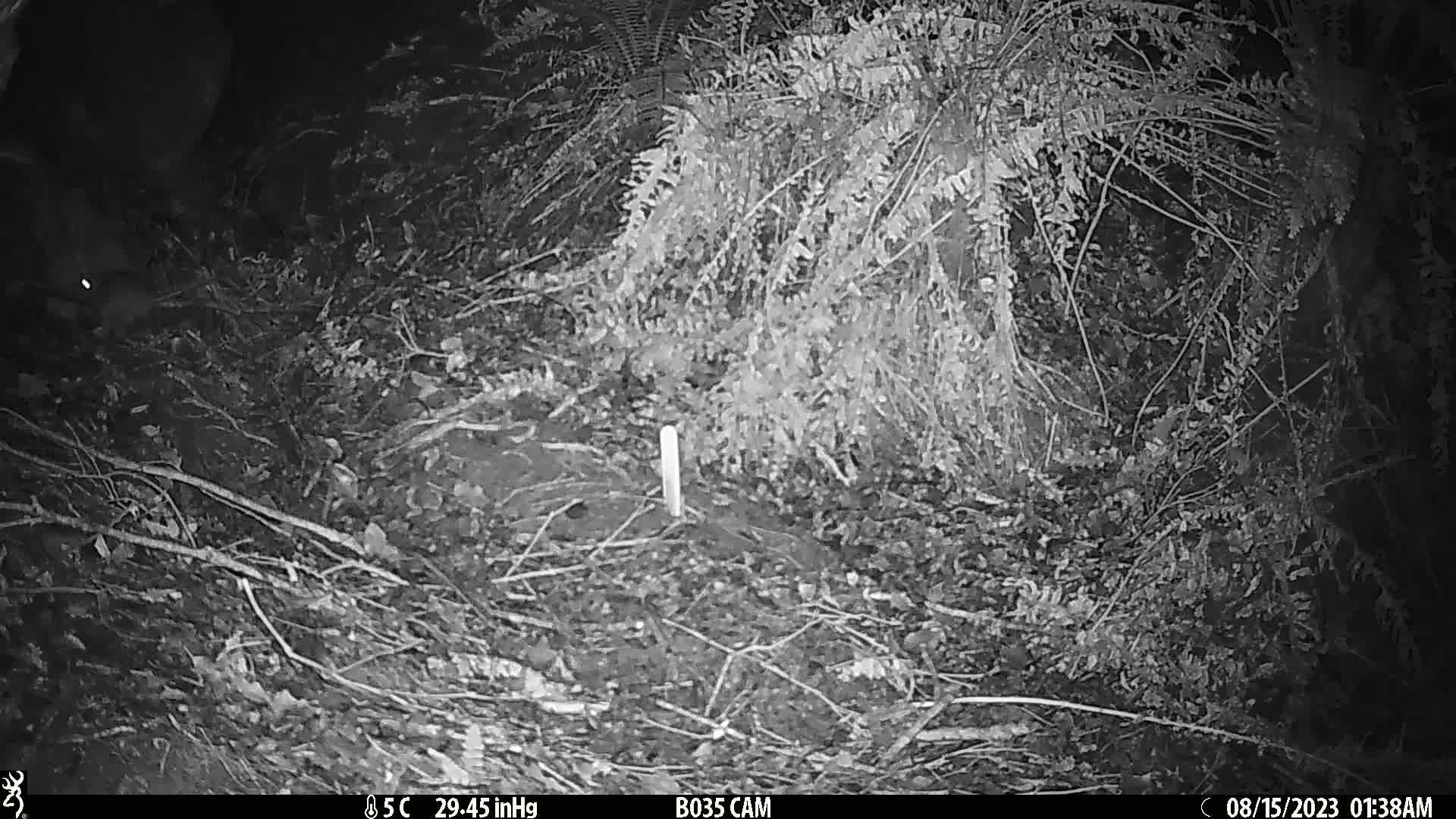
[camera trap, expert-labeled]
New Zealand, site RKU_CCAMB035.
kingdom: Animalia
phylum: Chordata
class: Mammalia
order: Rodentia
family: Muridae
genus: Rattus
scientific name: Rattus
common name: rat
Rat (Rattus).